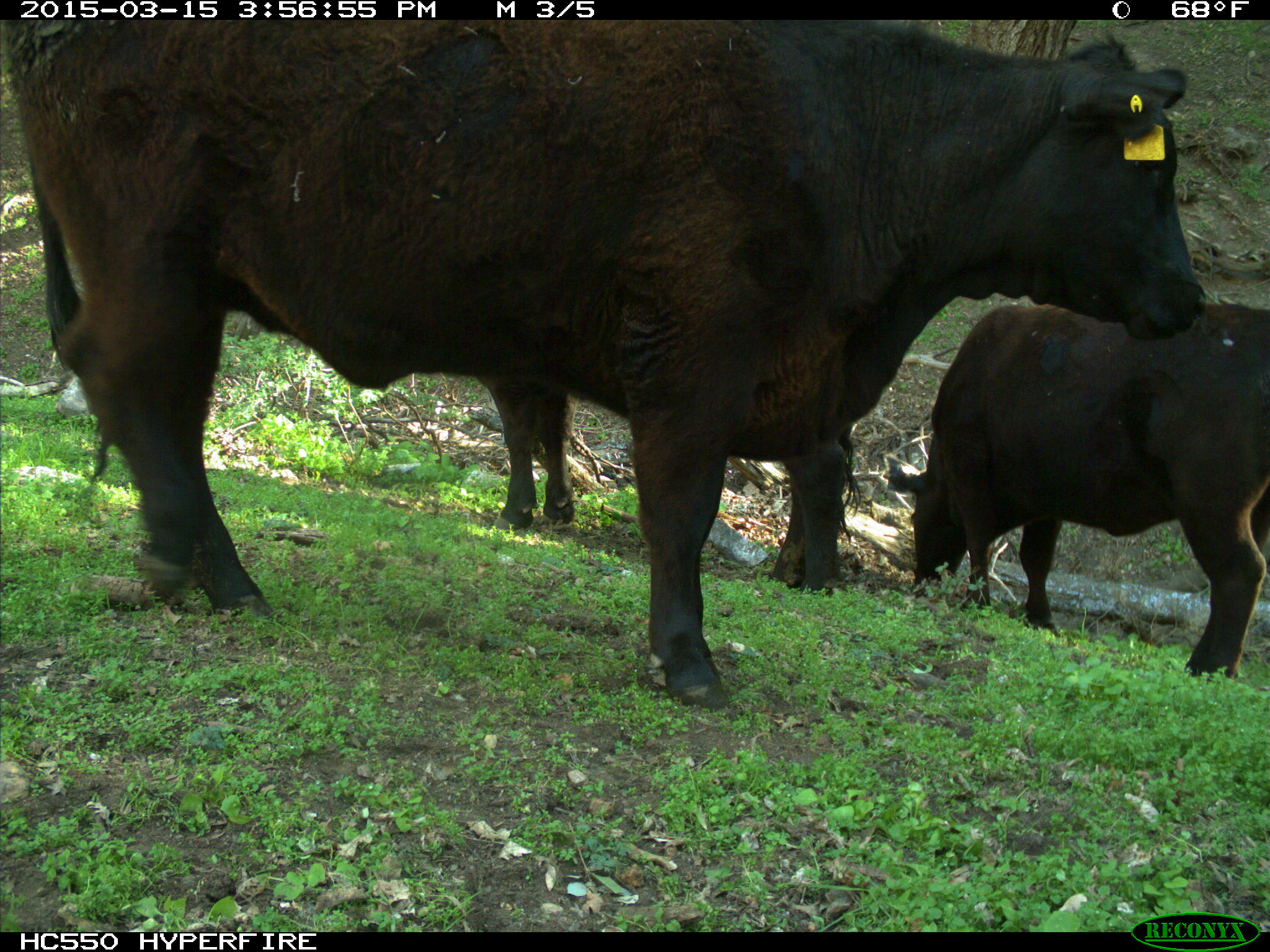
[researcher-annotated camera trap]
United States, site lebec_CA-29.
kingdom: Animalia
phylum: Chordata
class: Mammalia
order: Artiodactyla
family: Bovidae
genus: Bos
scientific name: Bos taurus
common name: domestic cow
Bos taurus (domestic cow).